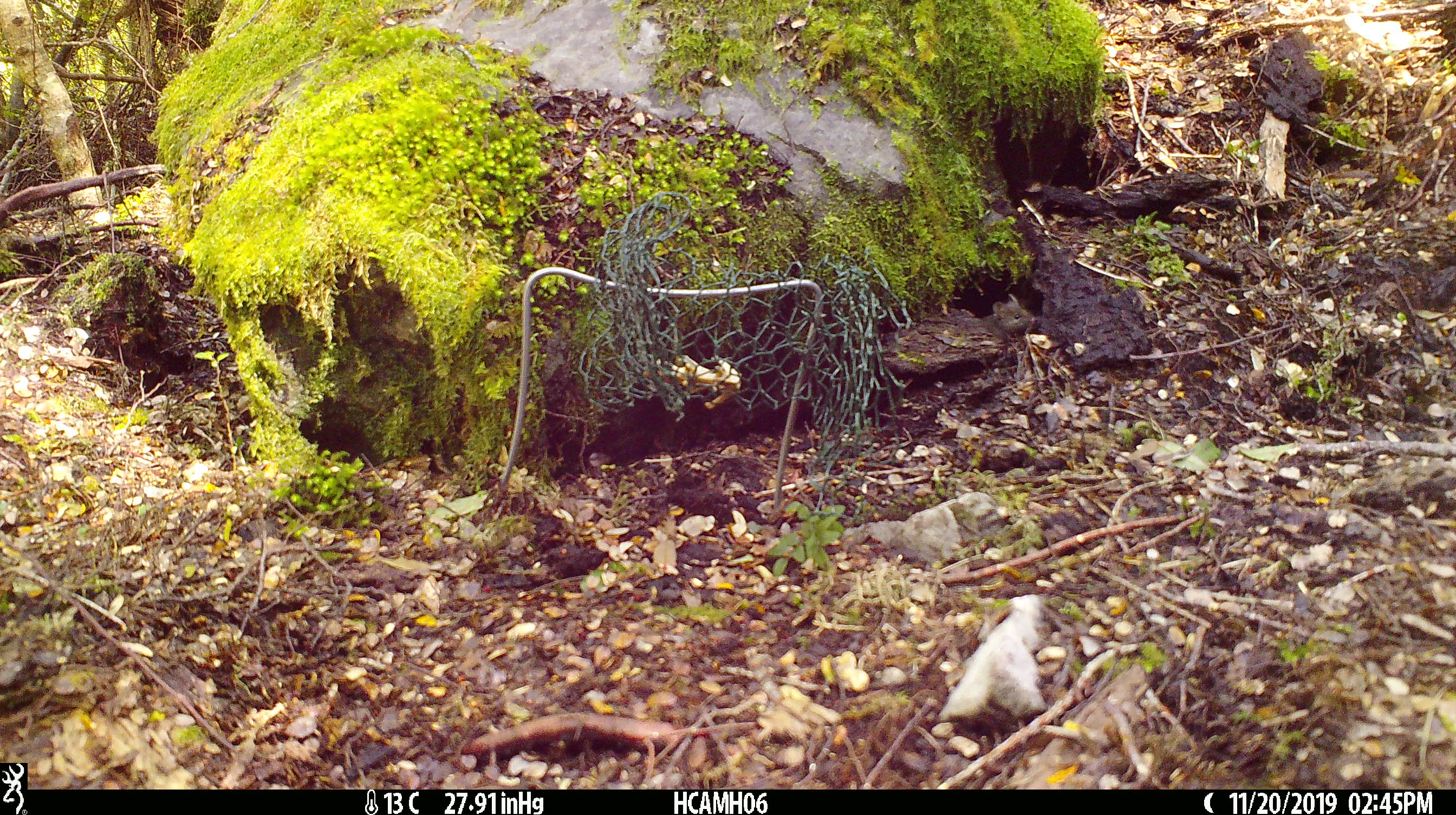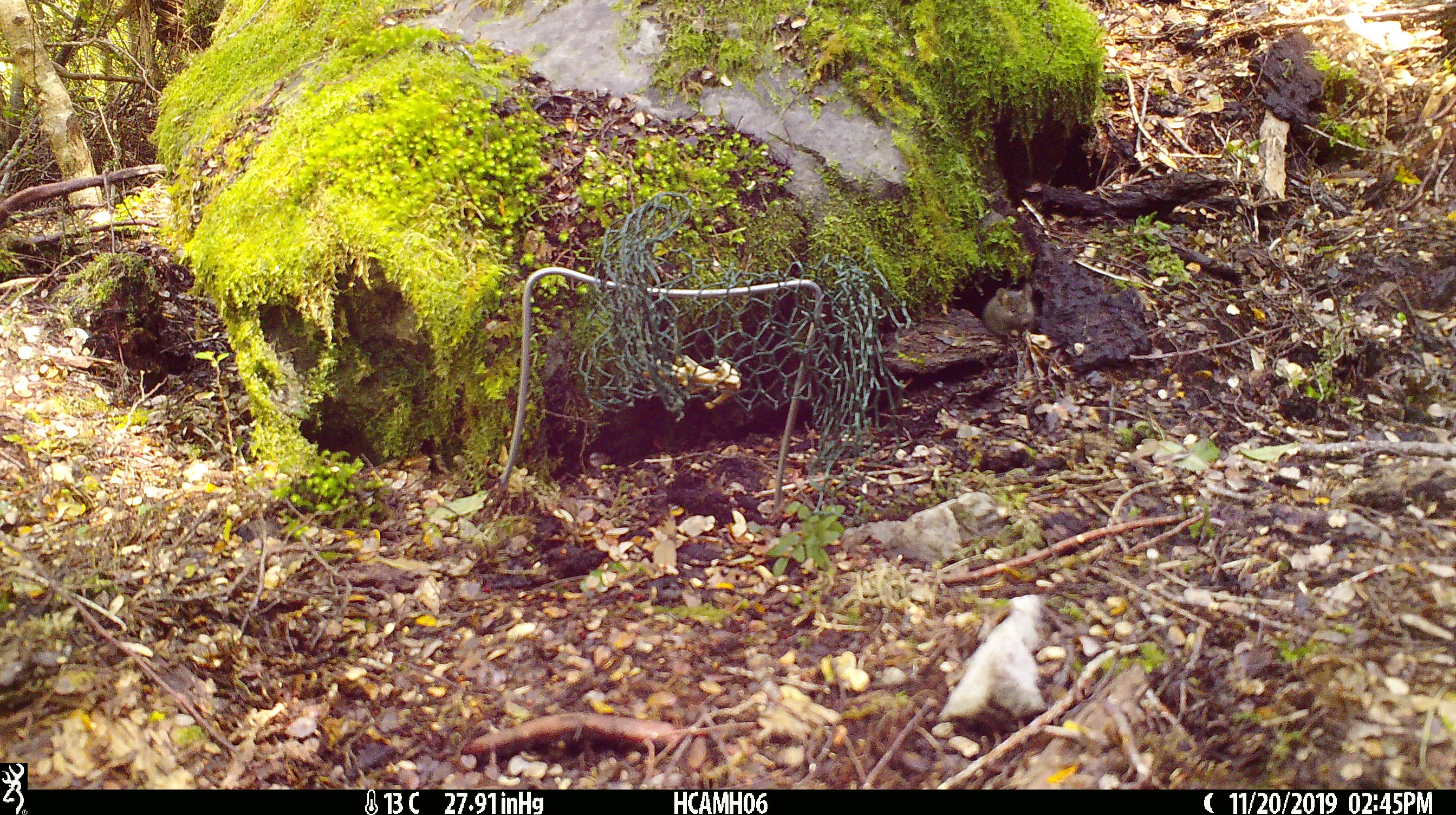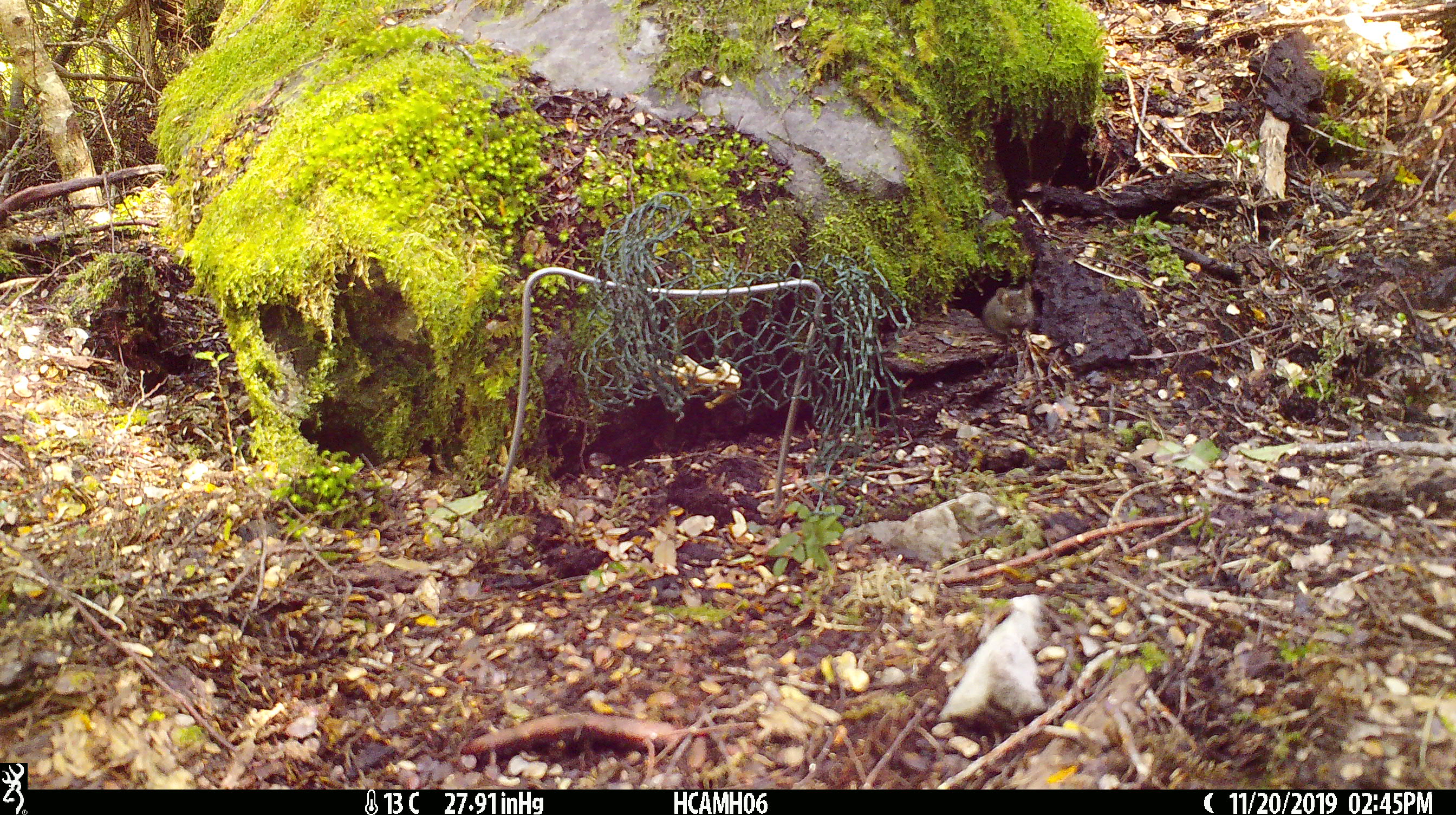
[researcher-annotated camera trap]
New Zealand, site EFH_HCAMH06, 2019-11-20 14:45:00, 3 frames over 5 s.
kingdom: Animalia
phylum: Chordata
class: Mammalia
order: Rodentia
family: Muridae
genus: Mus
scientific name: Mus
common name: mouse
Mouse (Mus).